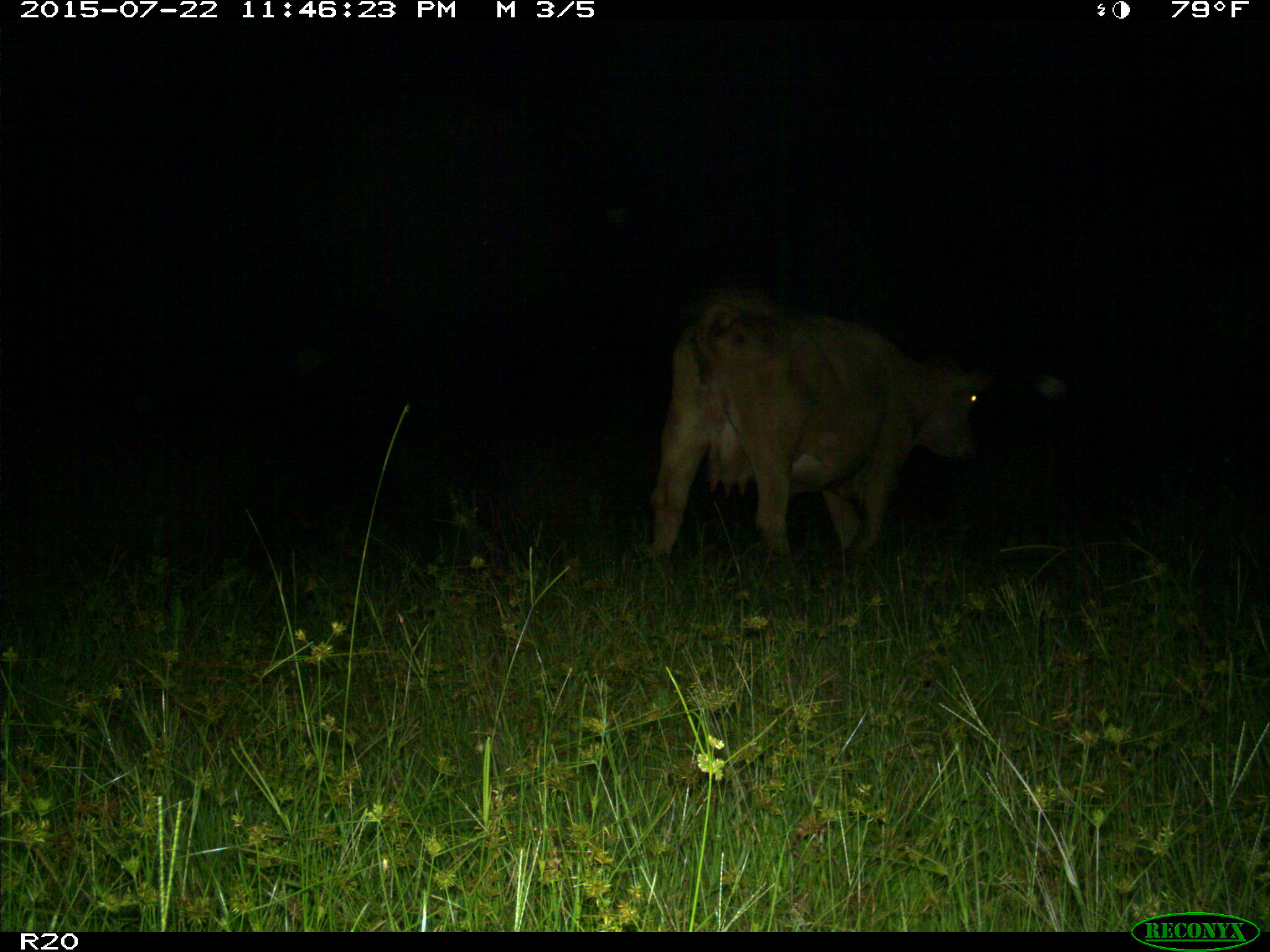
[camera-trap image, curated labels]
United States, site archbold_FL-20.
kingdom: Animalia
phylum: Chordata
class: Mammalia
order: Artiodactyla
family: Bovidae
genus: Bos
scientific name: Bos taurus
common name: domestic cow